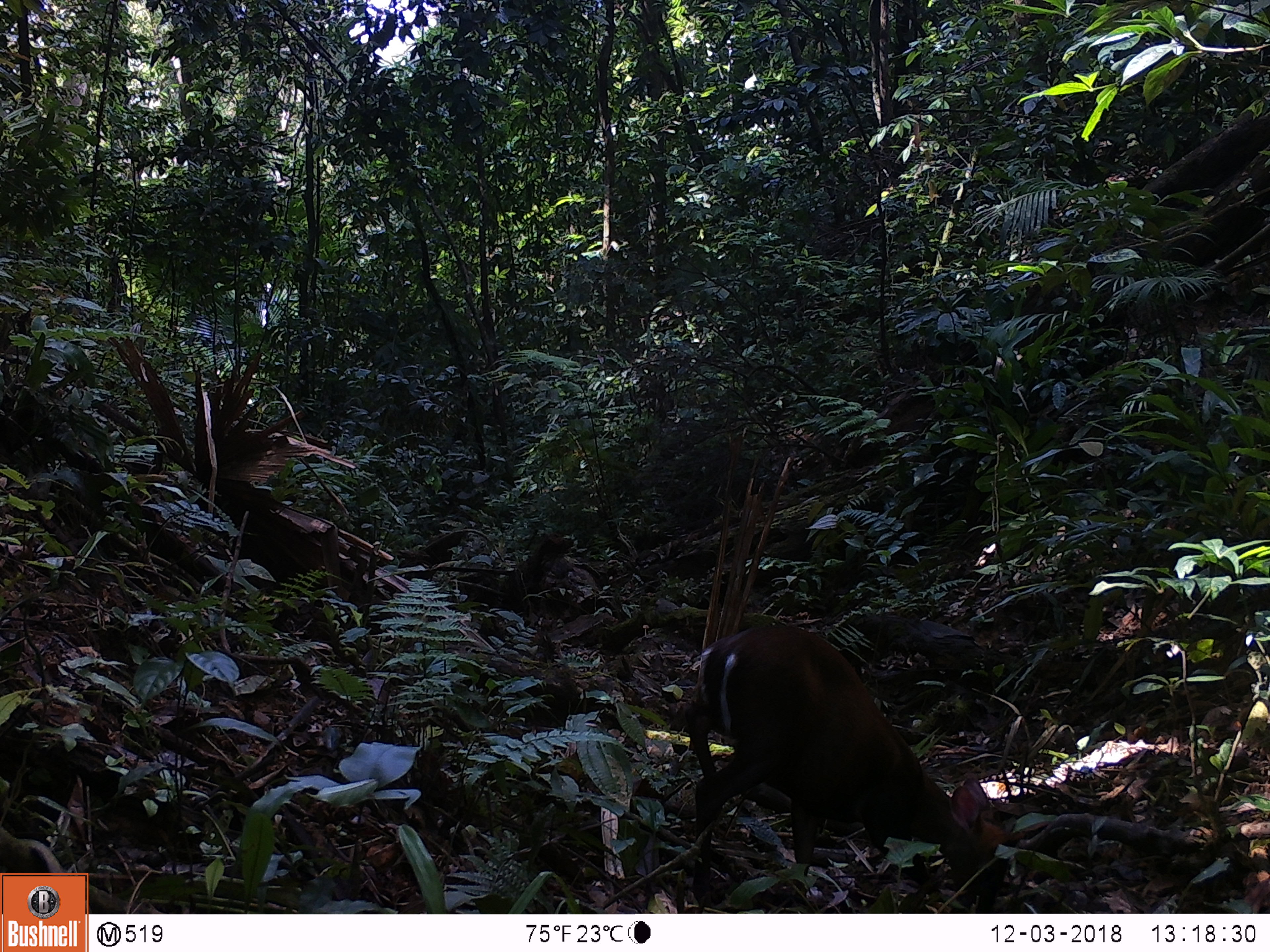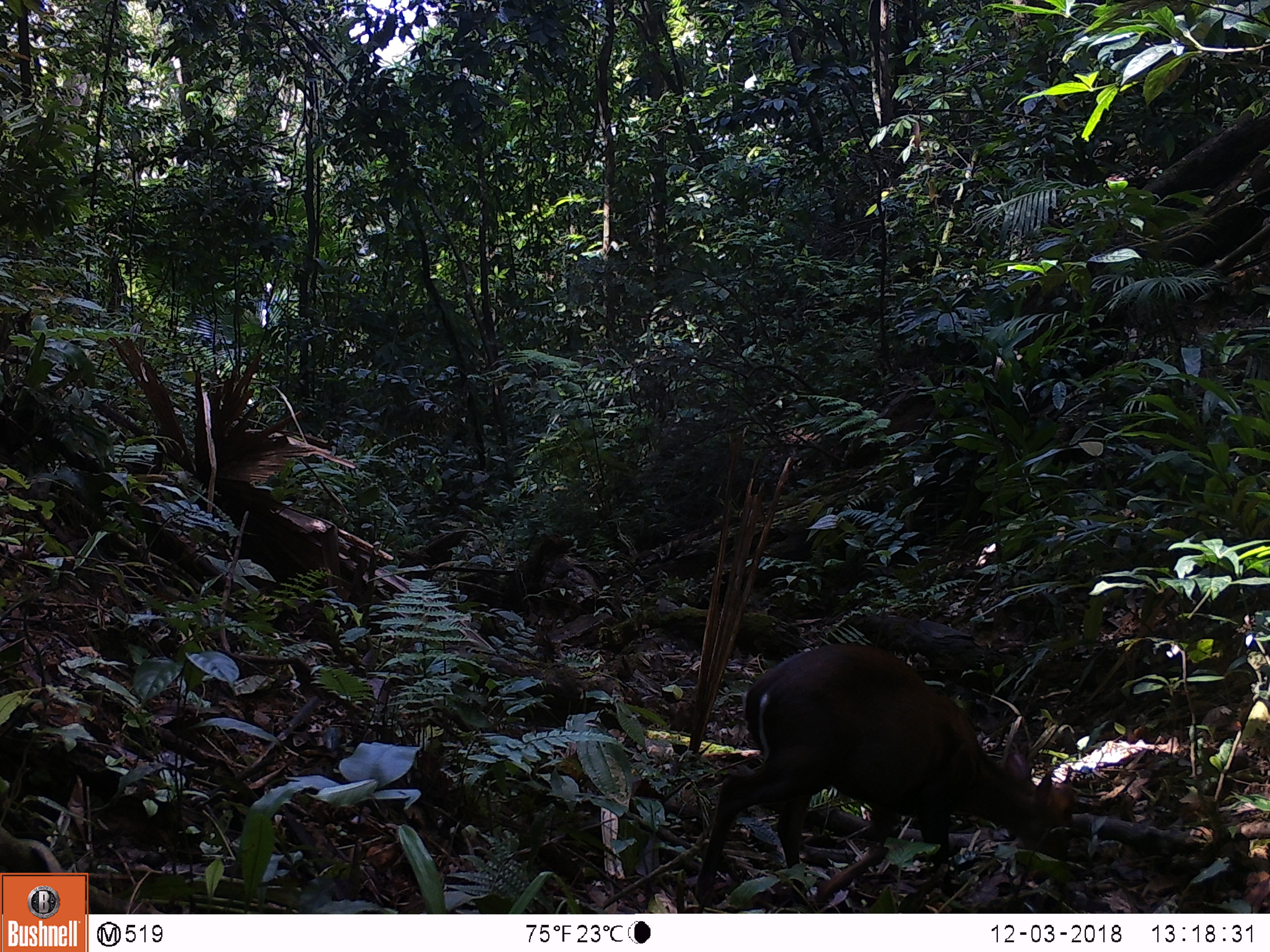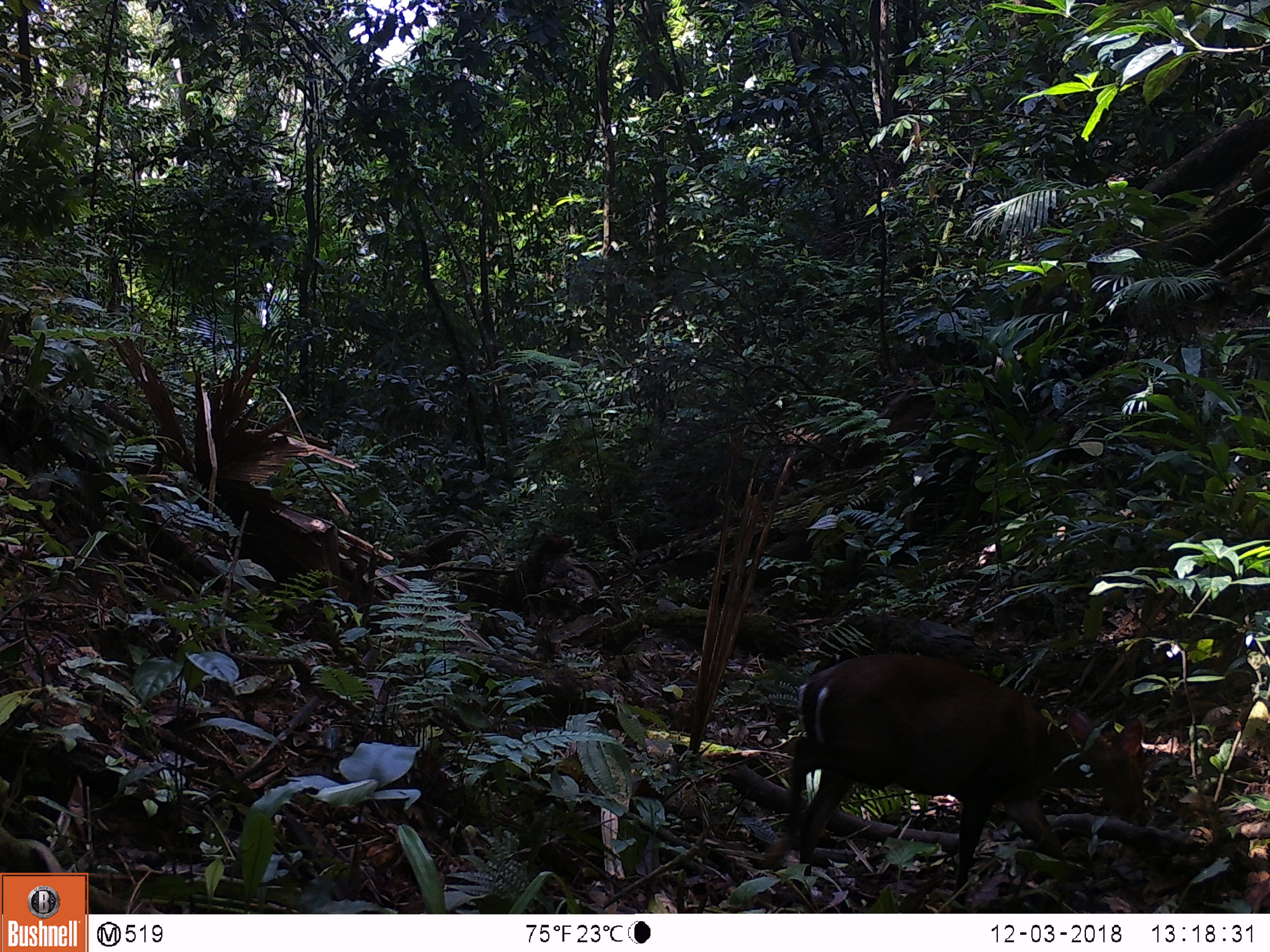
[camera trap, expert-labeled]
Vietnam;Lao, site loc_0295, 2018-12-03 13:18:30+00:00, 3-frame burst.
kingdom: Animalia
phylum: Chordata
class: Mammalia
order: Artiodactyla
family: Cervidae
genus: Muntiacus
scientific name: Muntiacus rooseveltorum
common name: roosevelt's muntjac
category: roosevelts muntjac group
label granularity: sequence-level